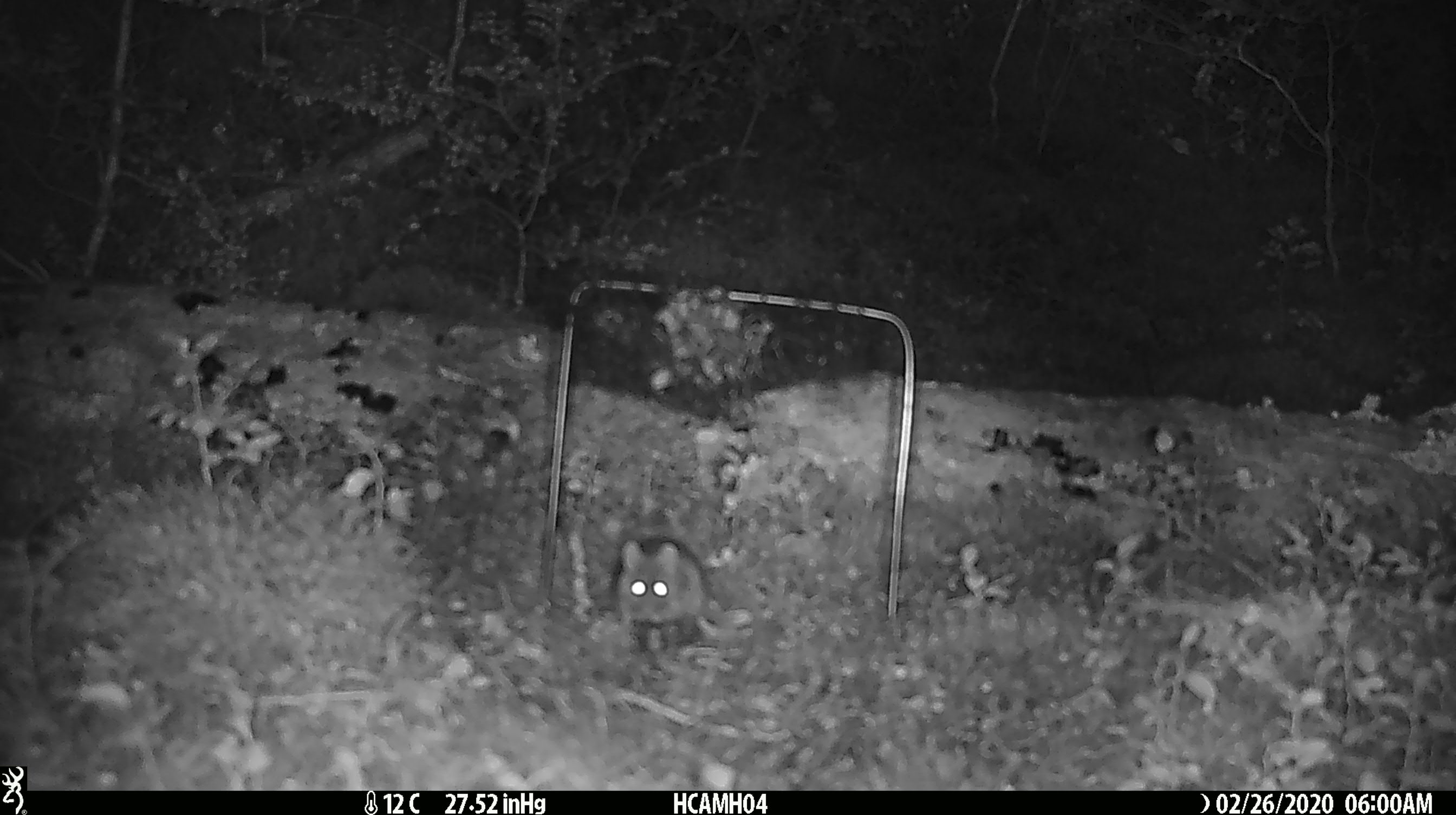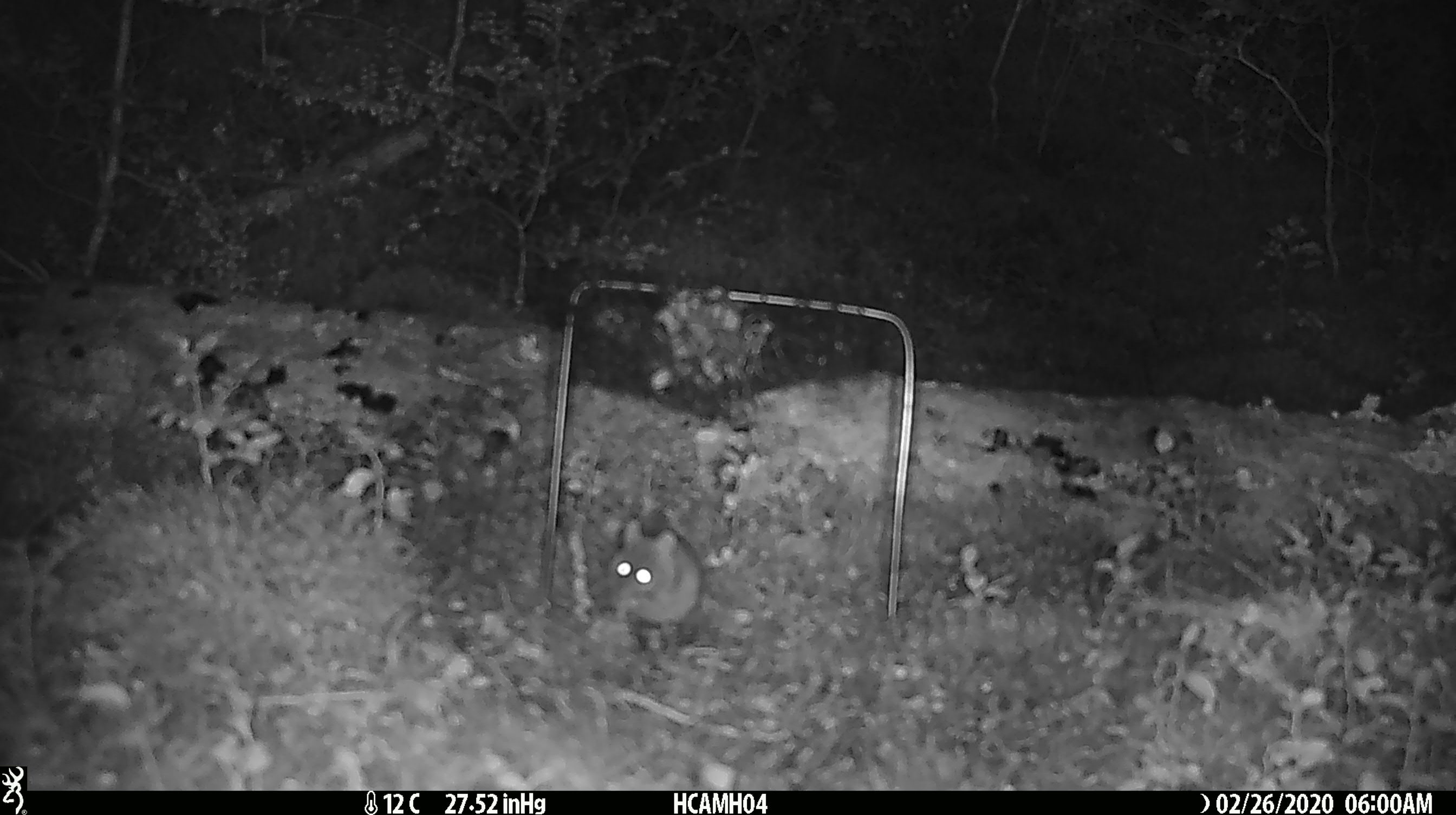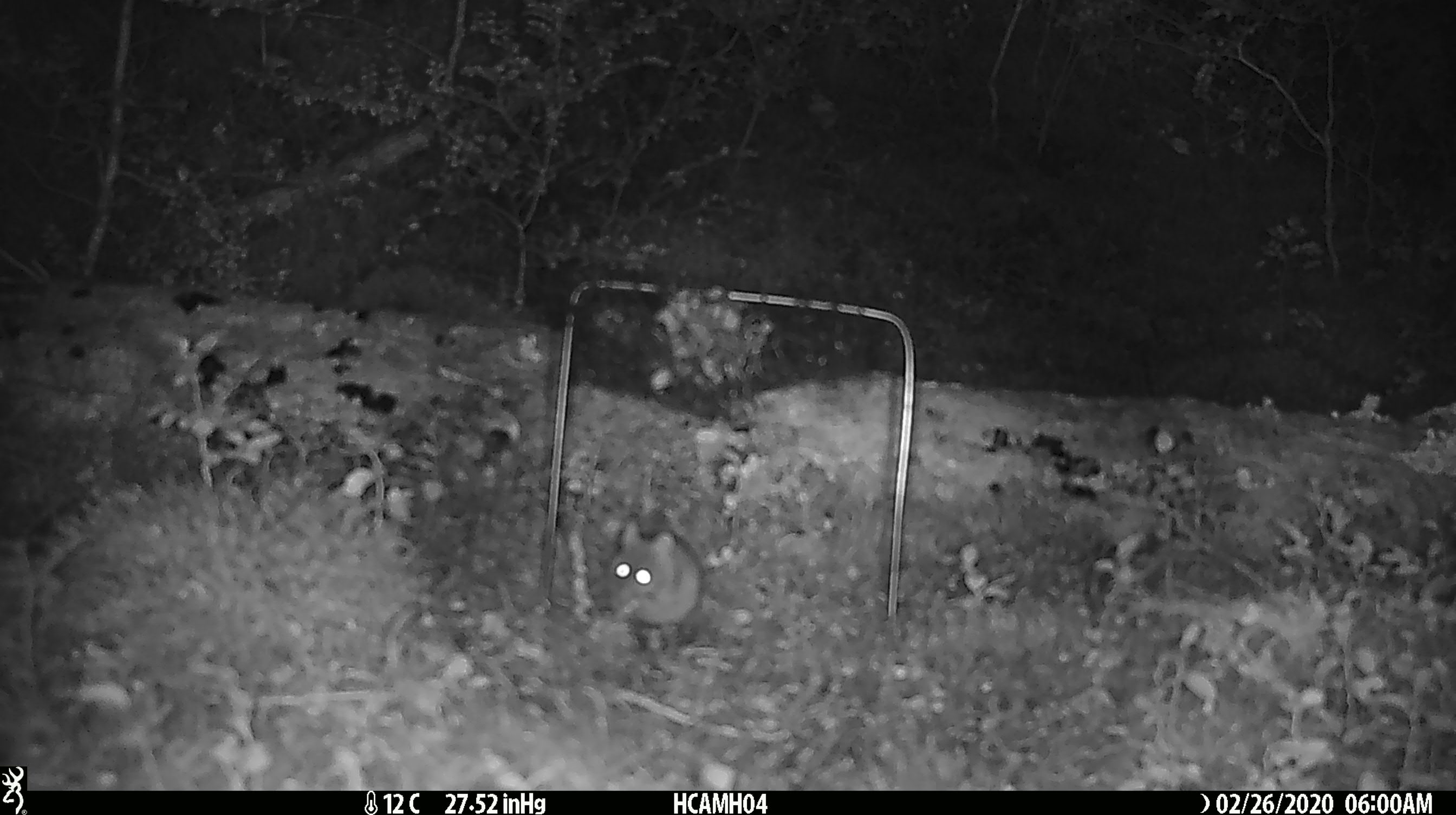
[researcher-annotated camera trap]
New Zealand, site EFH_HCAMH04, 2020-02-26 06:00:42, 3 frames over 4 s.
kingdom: Animalia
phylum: Chordata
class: Mammalia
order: Rodentia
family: Muridae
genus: Mus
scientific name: Mus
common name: mouse